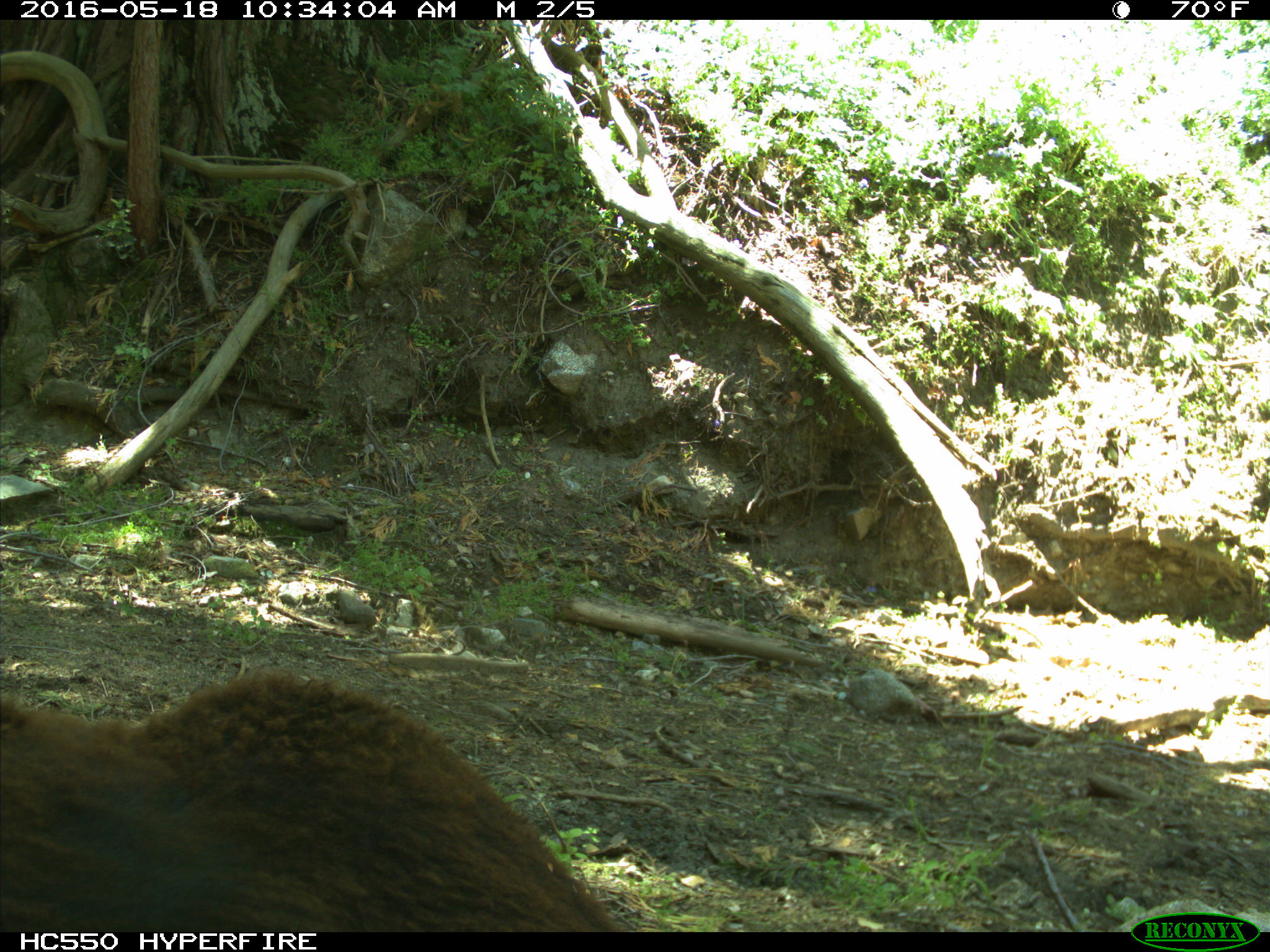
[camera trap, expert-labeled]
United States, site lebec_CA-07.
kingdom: Animalia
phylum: Chordata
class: Mammalia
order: Artiodactyla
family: Bovidae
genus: Bos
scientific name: Bos taurus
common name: domestic cow